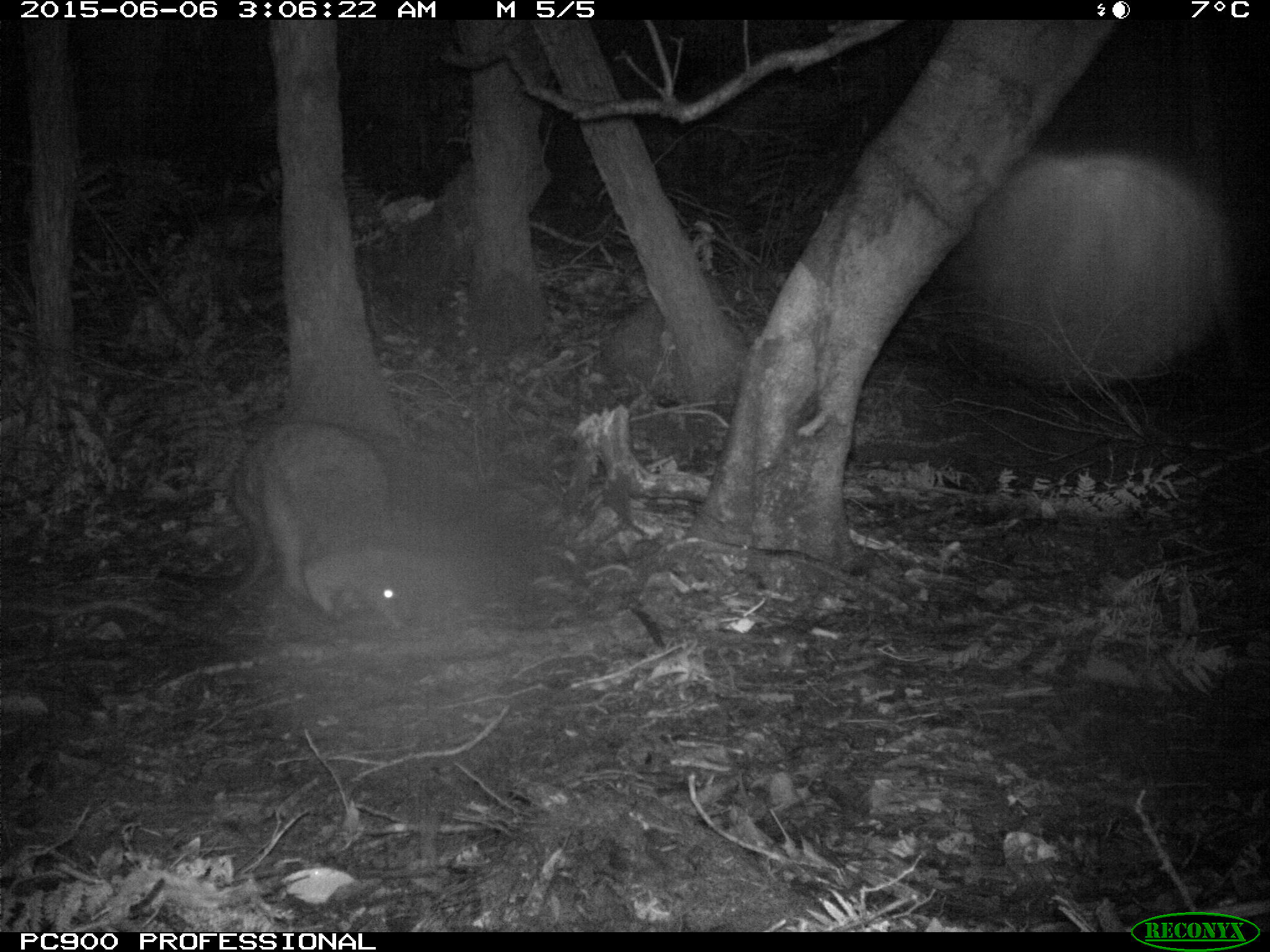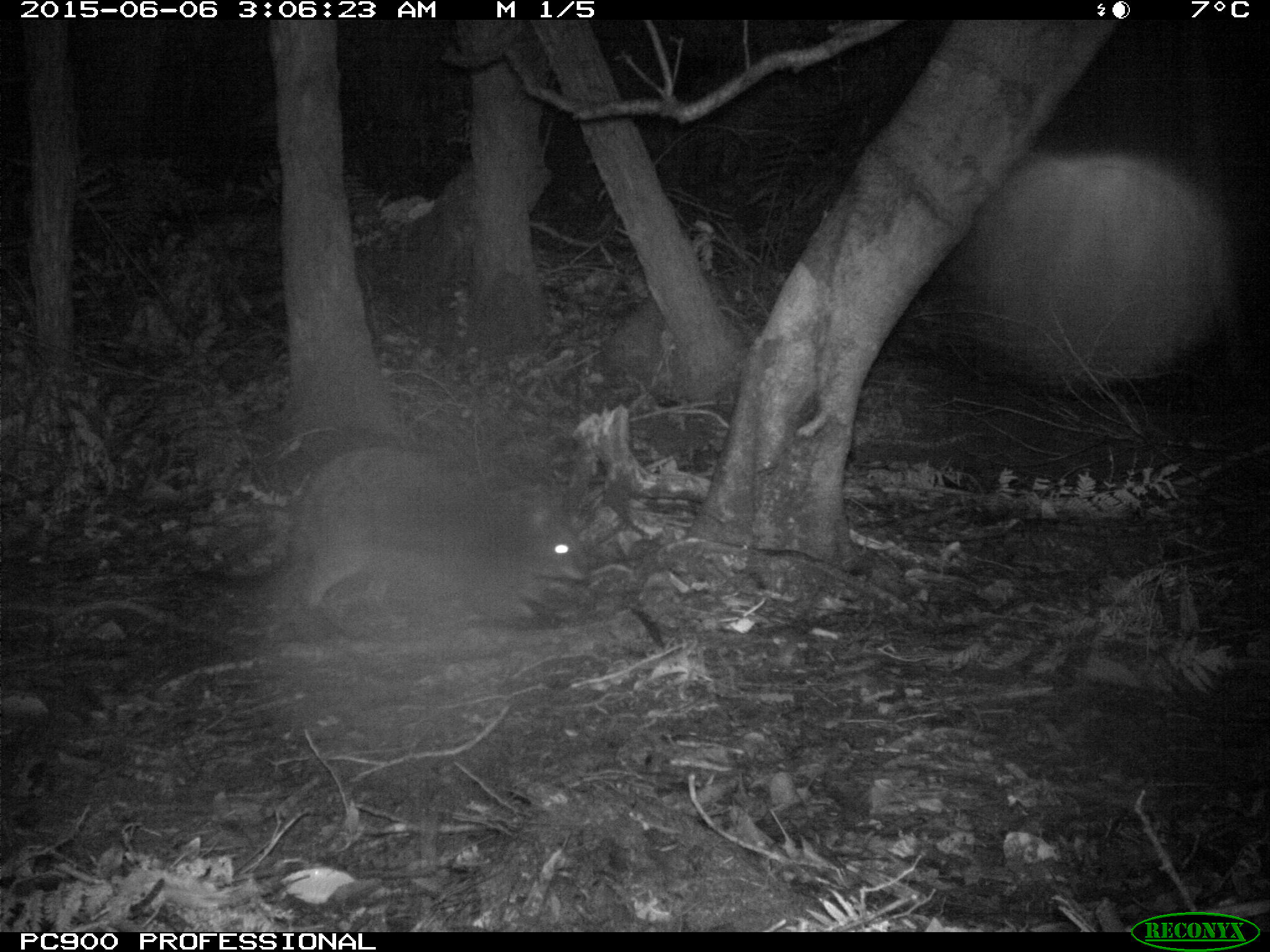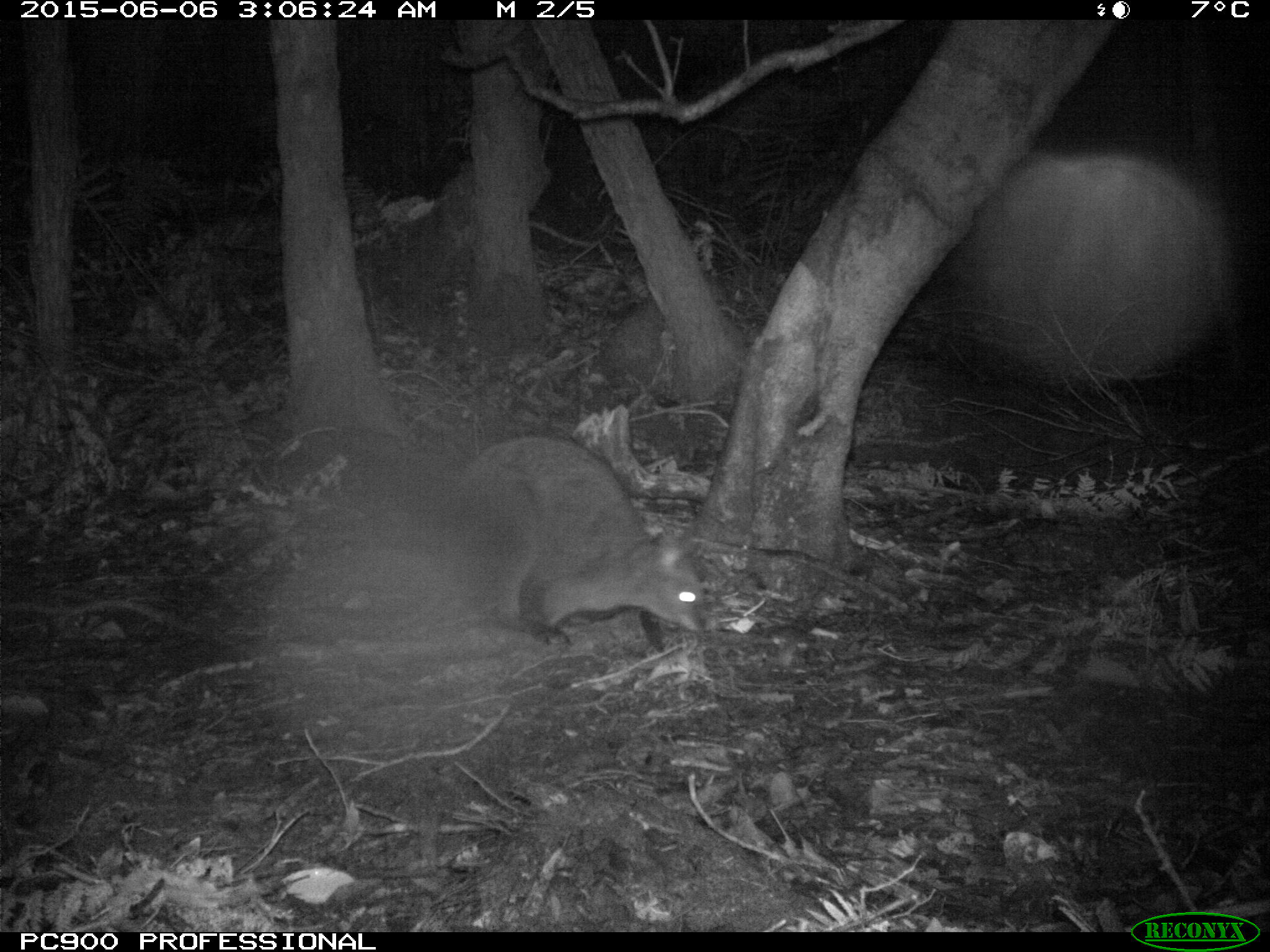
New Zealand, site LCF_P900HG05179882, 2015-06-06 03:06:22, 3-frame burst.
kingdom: Animalia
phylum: Chordata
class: Mammalia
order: Diprotodontia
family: Macropodidae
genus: Notamacropus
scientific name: Notamacropus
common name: wallaby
Wallaby (Notamacropus).